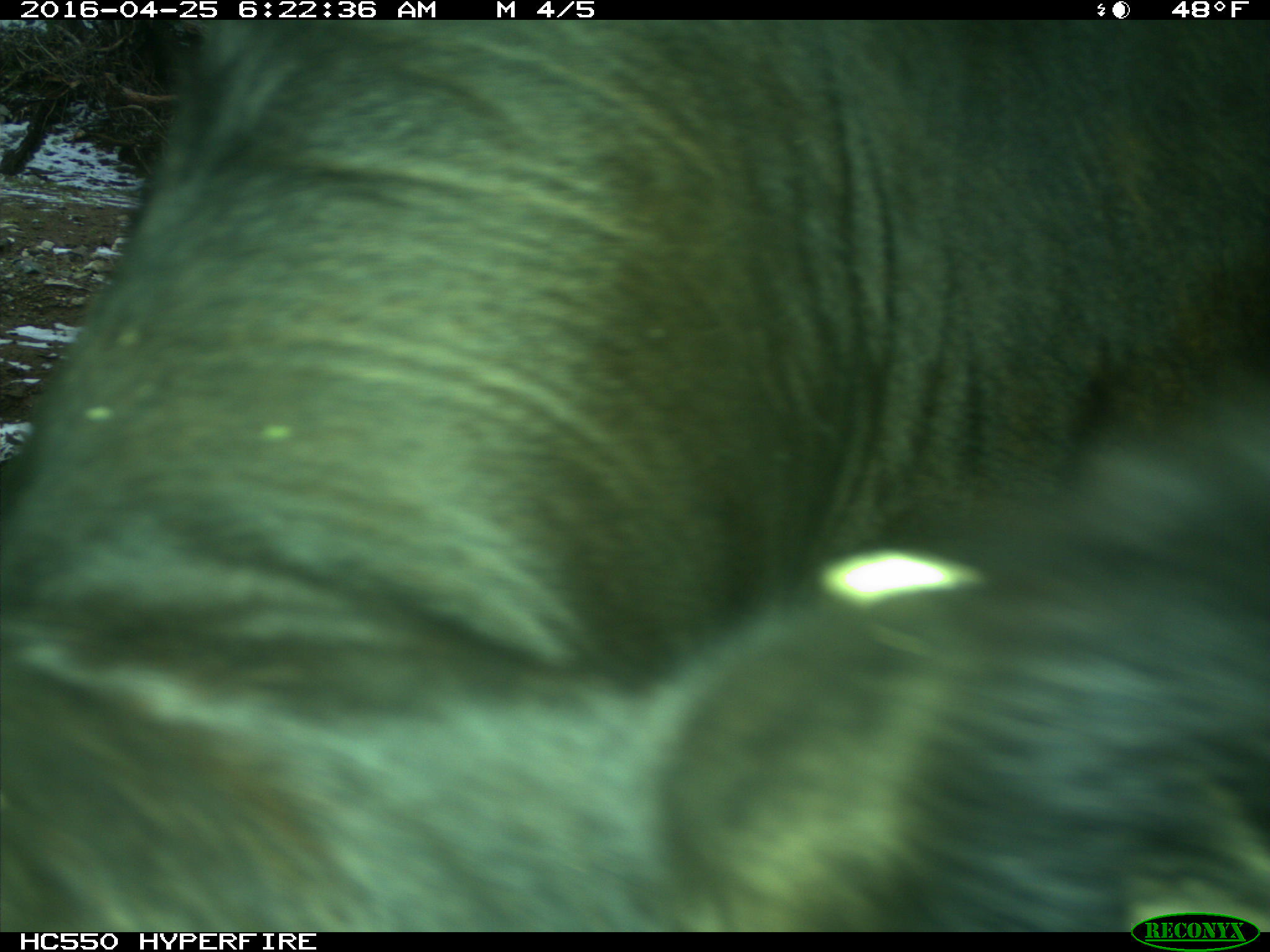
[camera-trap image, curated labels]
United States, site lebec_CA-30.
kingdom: Animalia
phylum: Chordata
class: Mammalia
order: Artiodactyla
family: Bovidae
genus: Bos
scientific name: Bos taurus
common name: domestic cow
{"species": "Bos taurus (domestic cow)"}